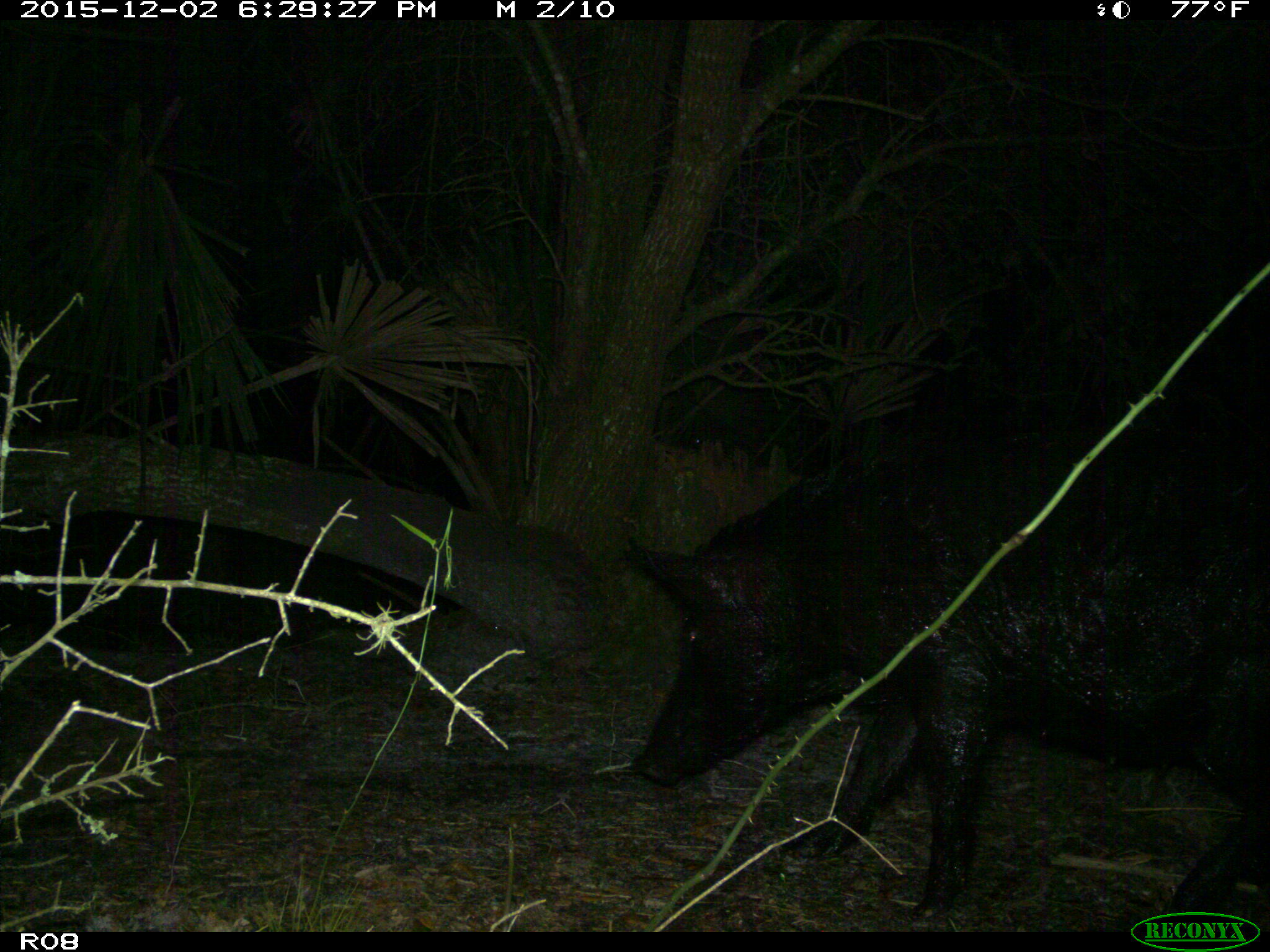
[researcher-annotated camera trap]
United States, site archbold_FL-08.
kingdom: Animalia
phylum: Chordata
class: Mammalia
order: Artiodactyla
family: Suidae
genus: Sus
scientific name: Sus scrofa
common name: wild boar